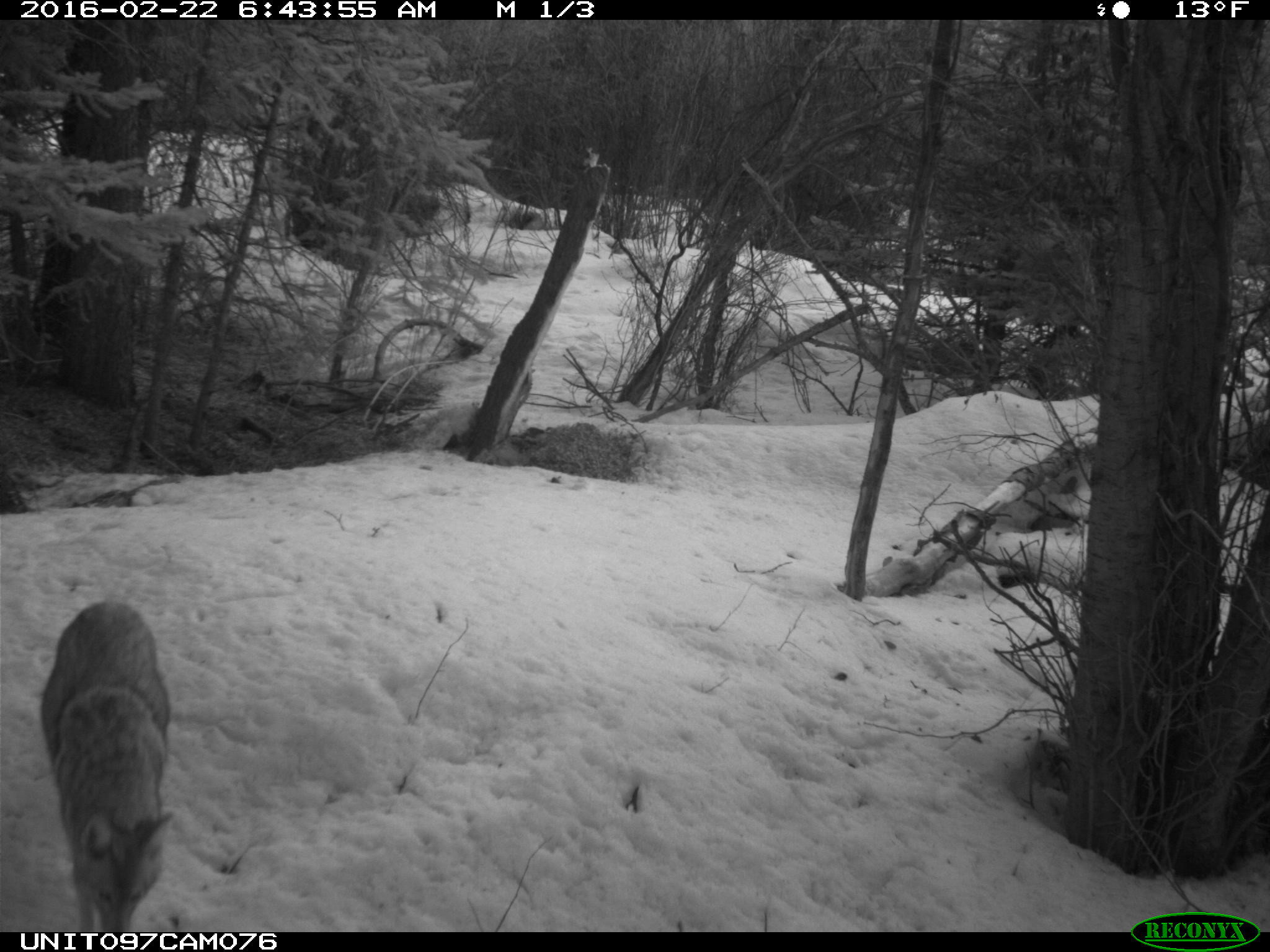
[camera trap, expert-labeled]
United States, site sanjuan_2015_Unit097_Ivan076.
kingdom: Animalia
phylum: Chordata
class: Mammalia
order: Carnivora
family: Canidae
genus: Canis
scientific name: Canis latrans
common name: coyote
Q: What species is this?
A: Canis latrans (coyote).